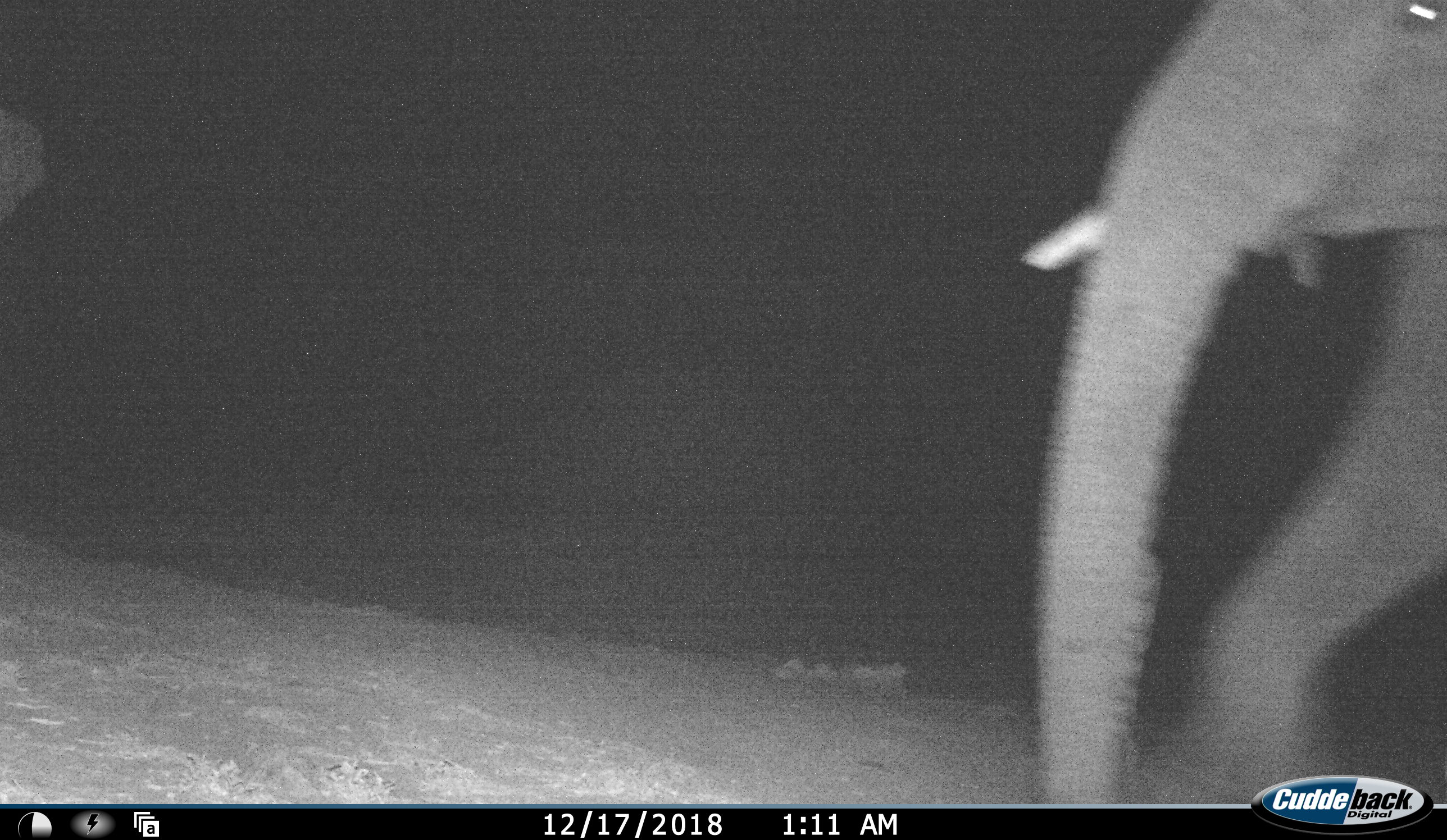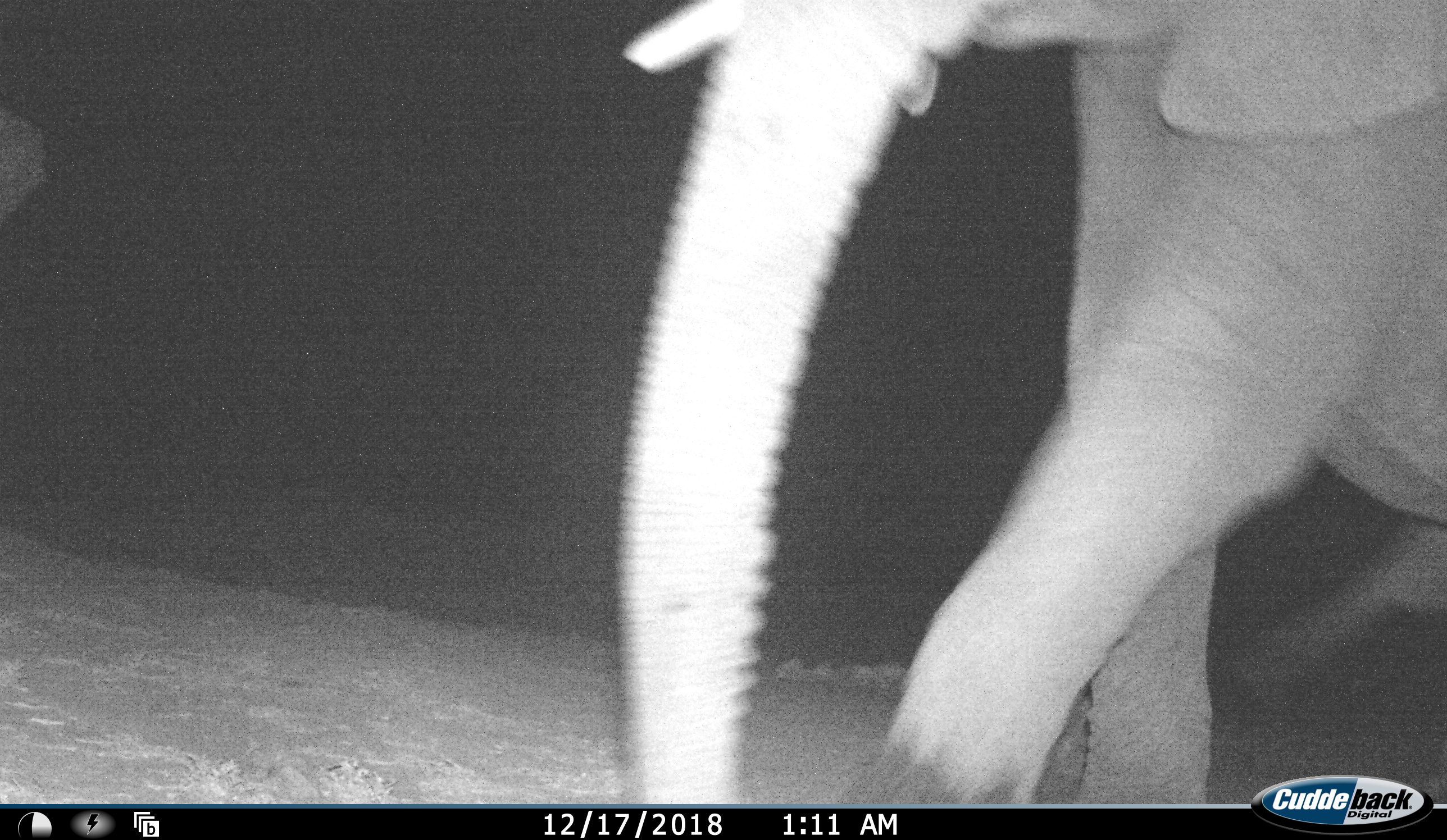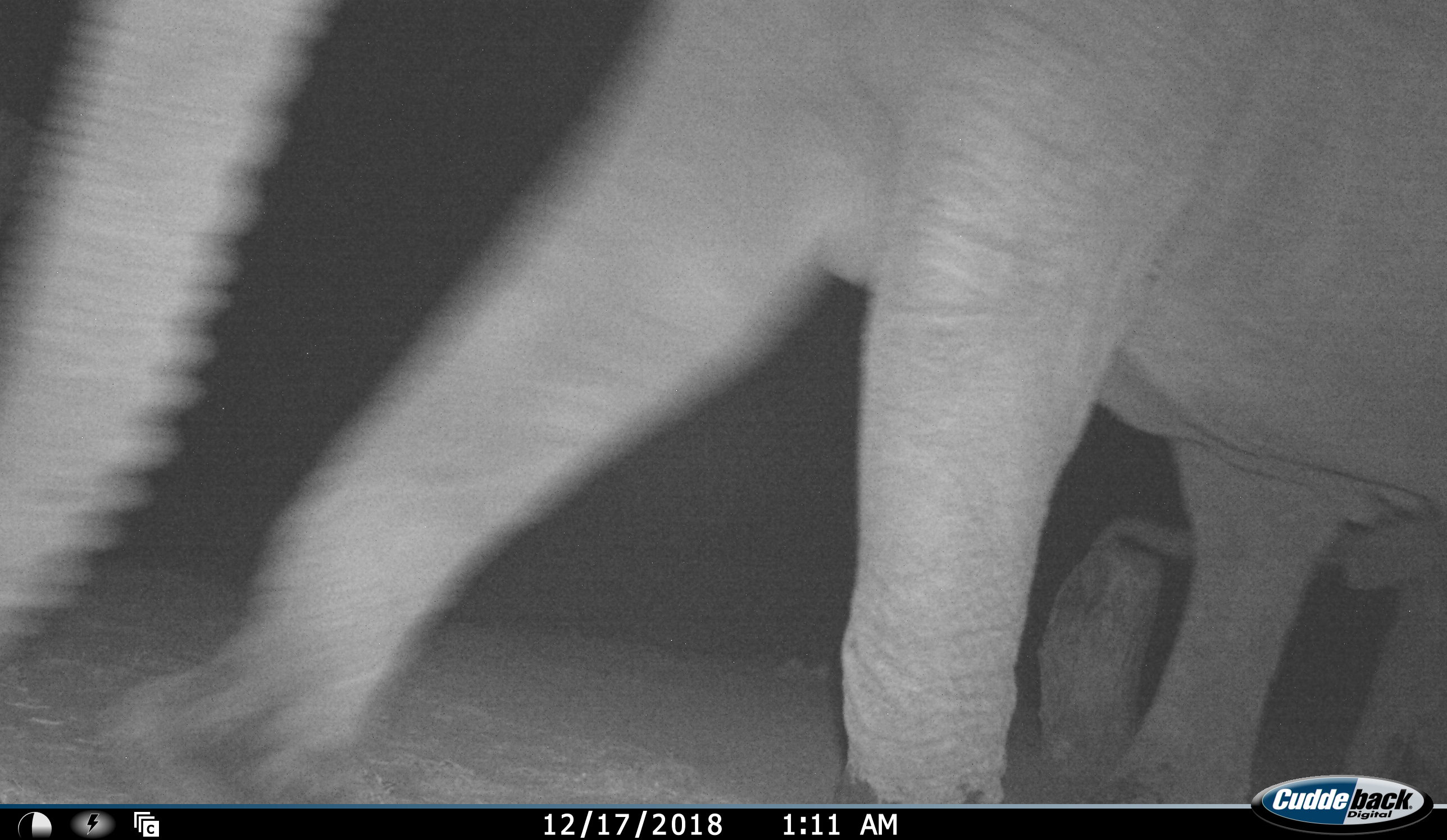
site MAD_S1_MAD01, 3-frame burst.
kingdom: Animalia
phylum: Chordata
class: Mammalia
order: Proboscidea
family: Elephantidae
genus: Loxodonta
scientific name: Loxodonta africana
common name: african bush elephant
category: elephant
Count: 1.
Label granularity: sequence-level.